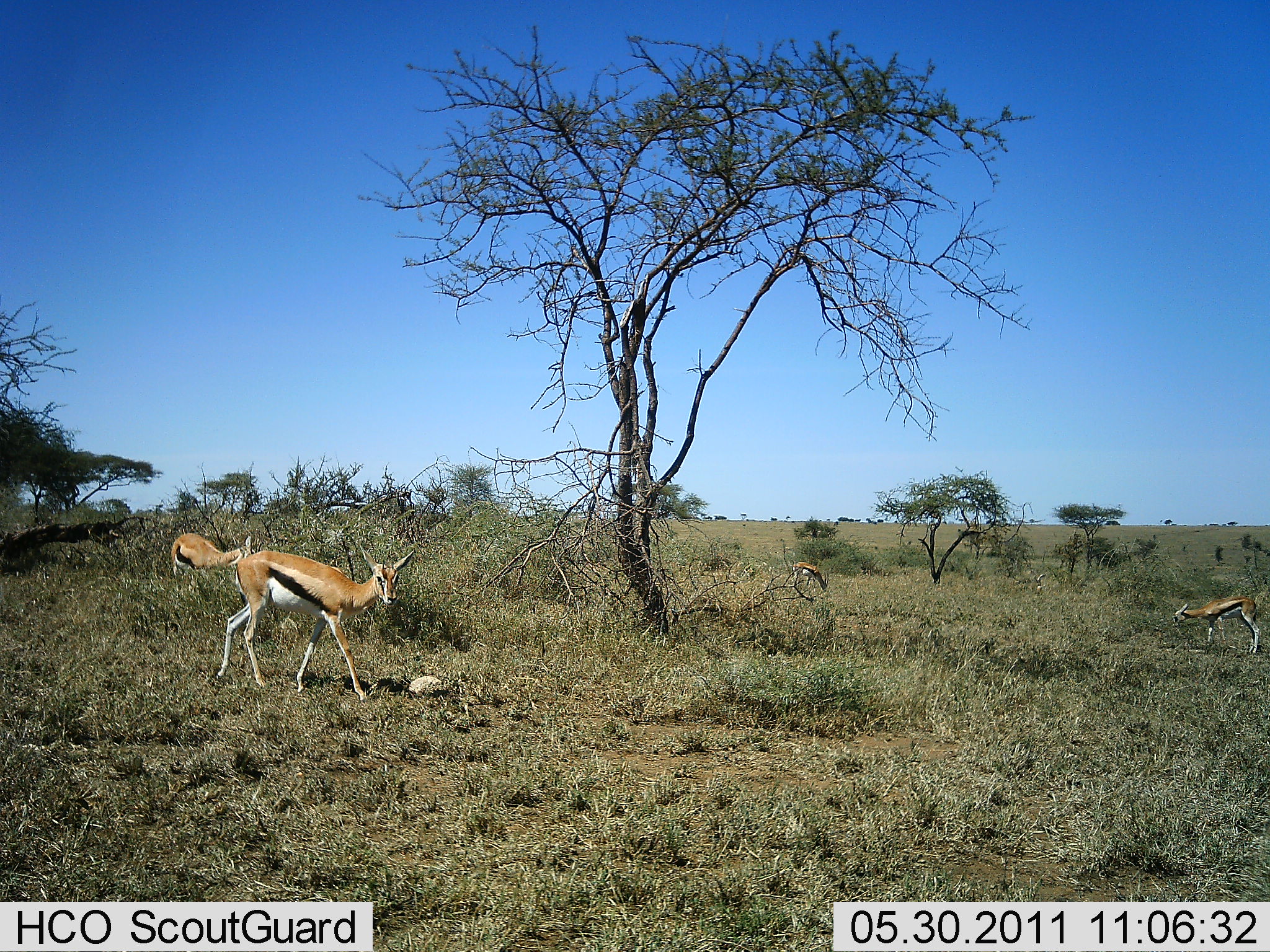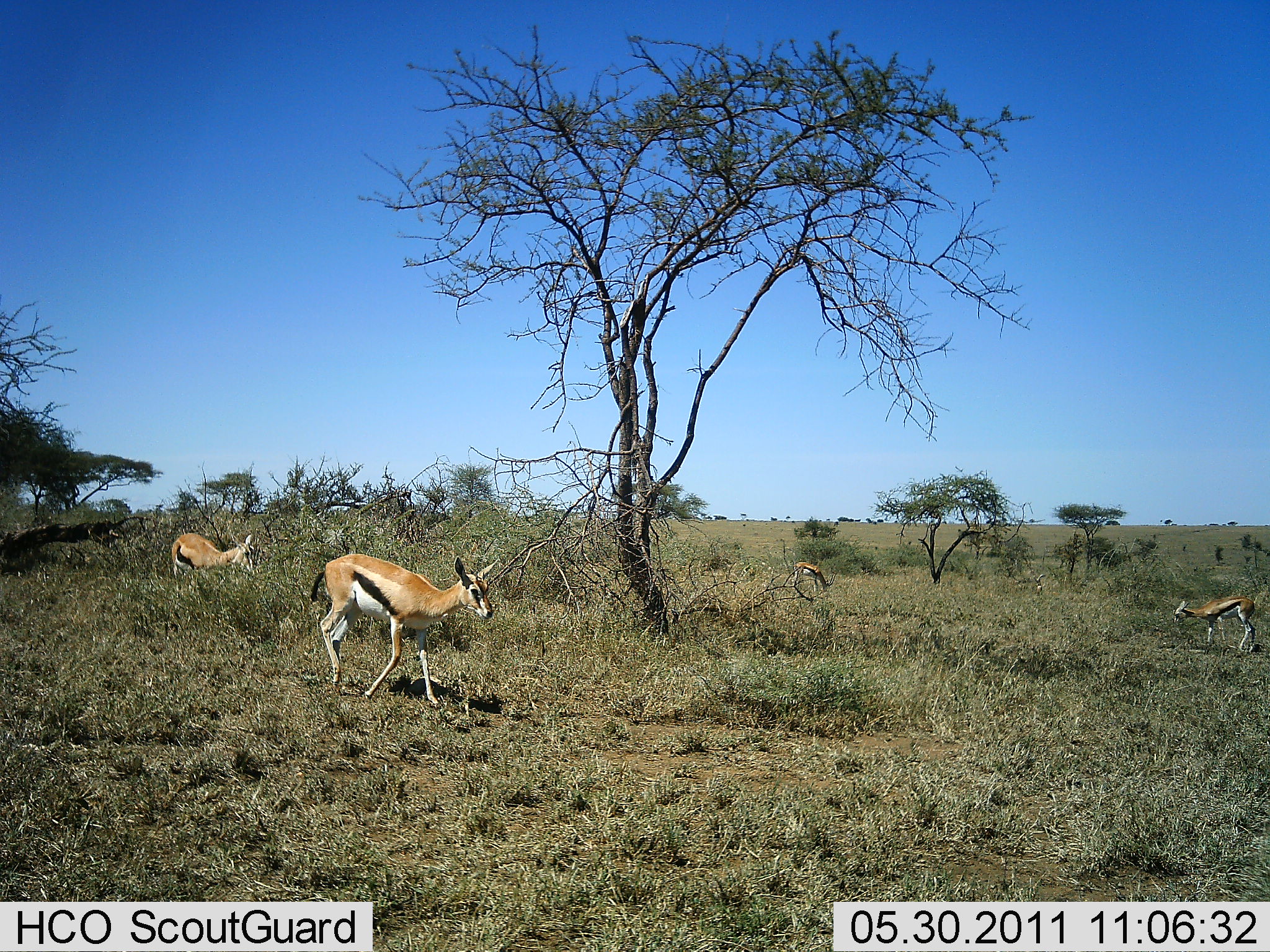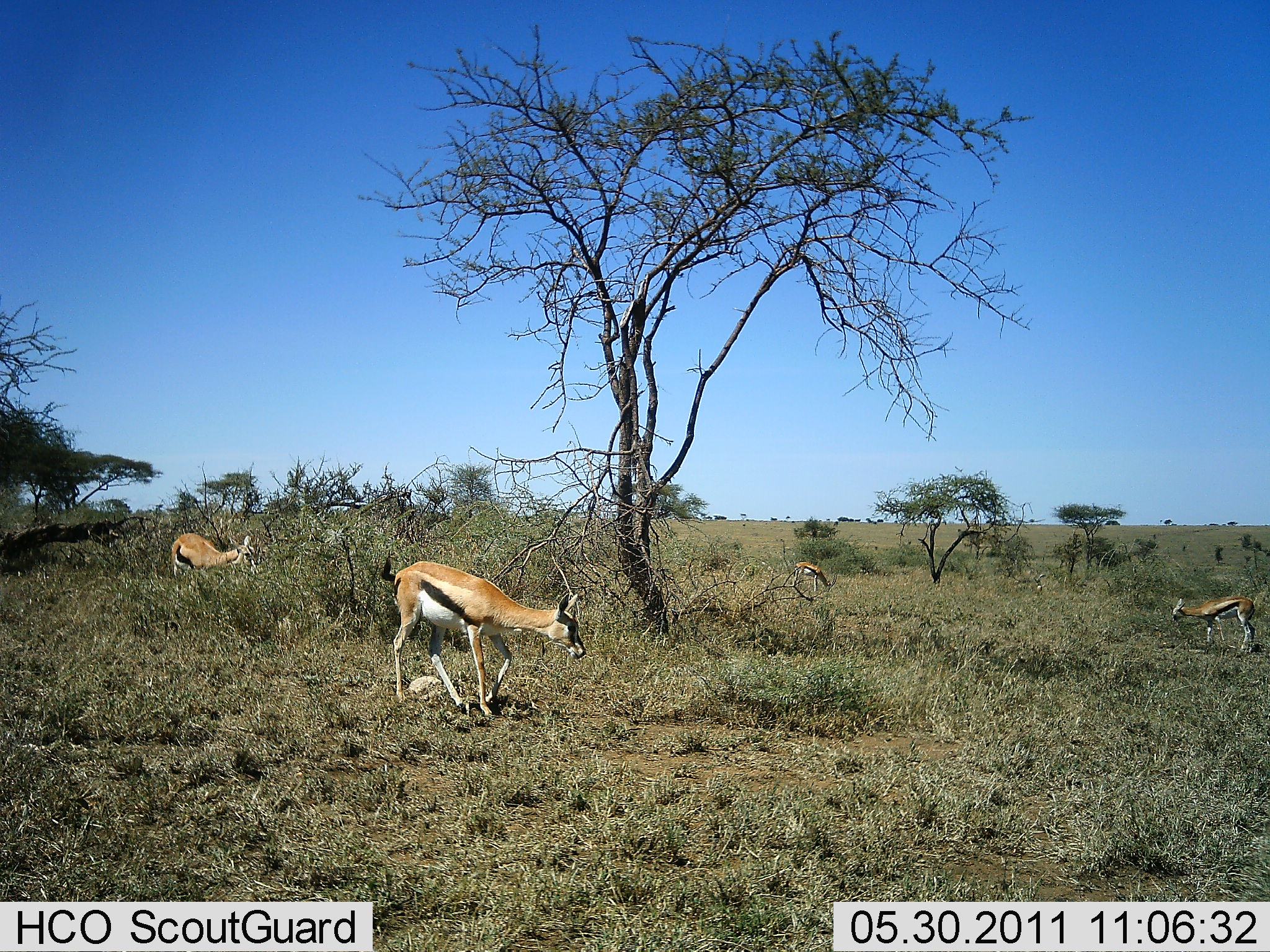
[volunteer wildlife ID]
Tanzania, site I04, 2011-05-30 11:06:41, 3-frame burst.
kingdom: Animalia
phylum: Chordata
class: Mammalia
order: Artiodactyla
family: Bovidae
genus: Eudorcas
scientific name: Eudorcas thomsonii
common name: thomson's gazelle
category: gazellethomsons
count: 4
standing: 45%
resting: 9%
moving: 64%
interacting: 0%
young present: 0%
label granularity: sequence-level